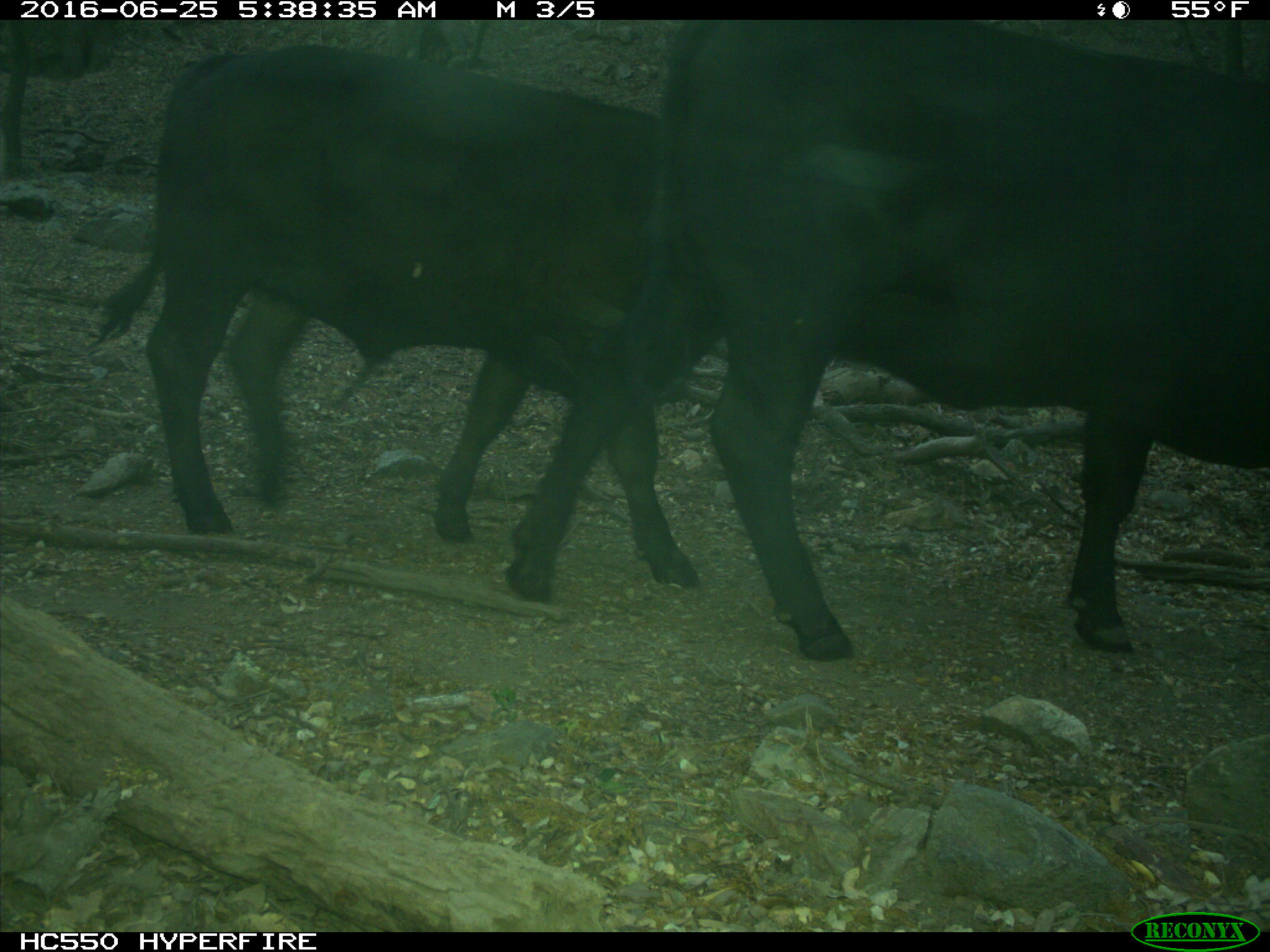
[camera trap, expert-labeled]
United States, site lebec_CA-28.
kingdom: Animalia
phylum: Chordata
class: Mammalia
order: Artiodactyla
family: Bovidae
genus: Bos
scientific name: Bos taurus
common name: domestic cow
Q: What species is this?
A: Bos taurus (domestic cow).